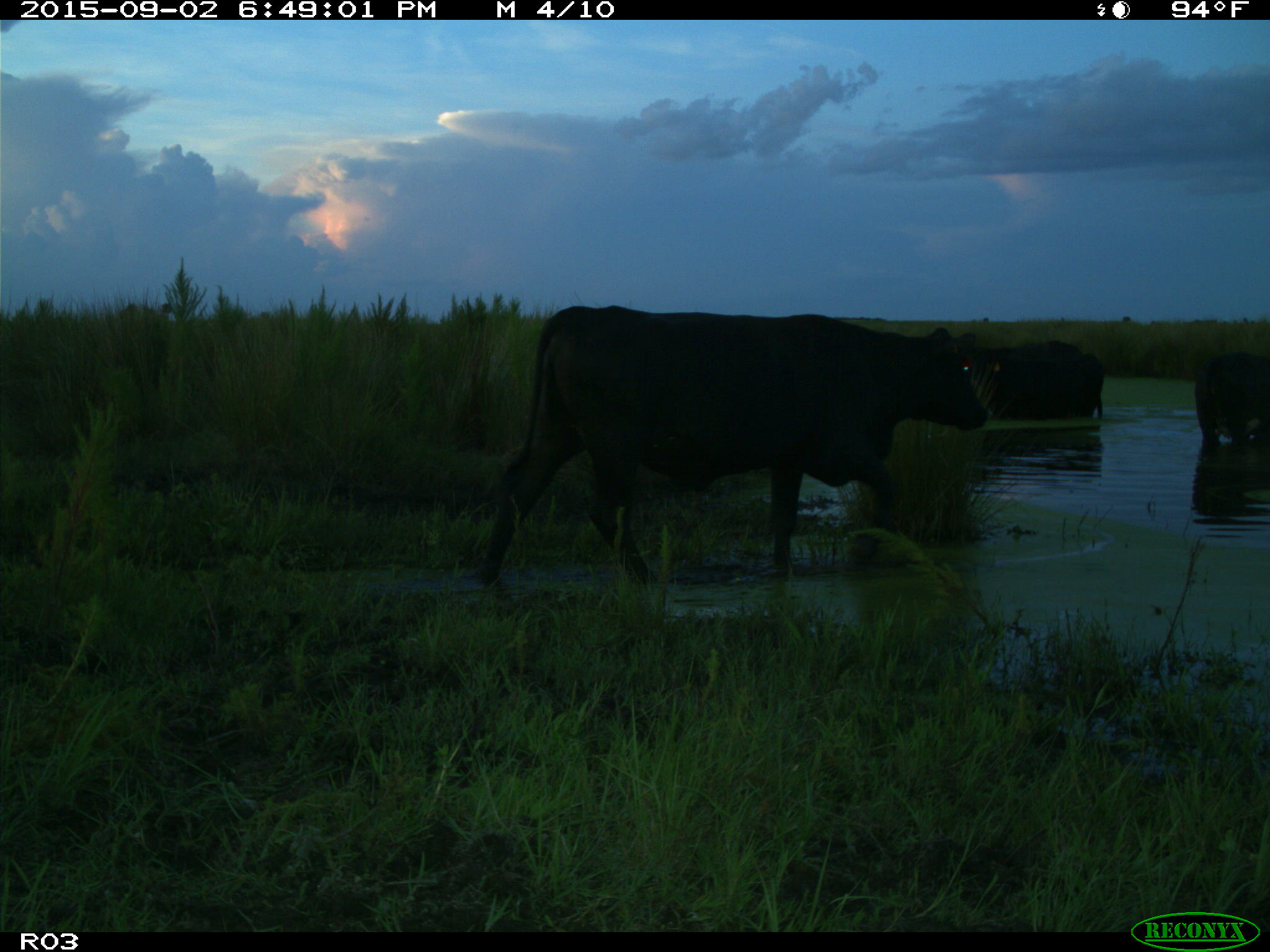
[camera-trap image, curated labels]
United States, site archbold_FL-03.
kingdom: Animalia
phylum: Chordata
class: Mammalia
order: Artiodactyla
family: Bovidae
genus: Bos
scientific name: Bos taurus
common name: domestic cow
Bos taurus (domestic cow).